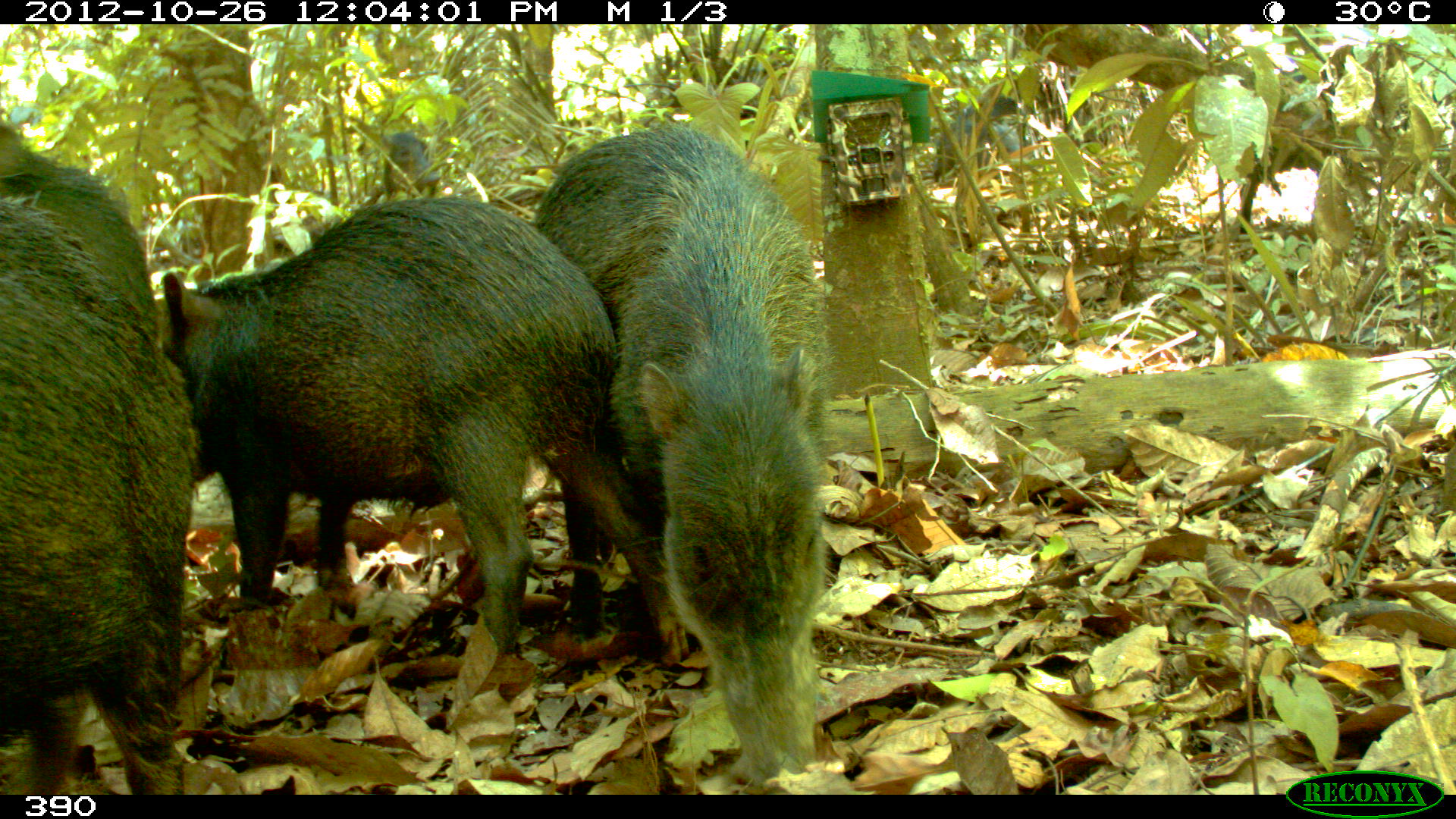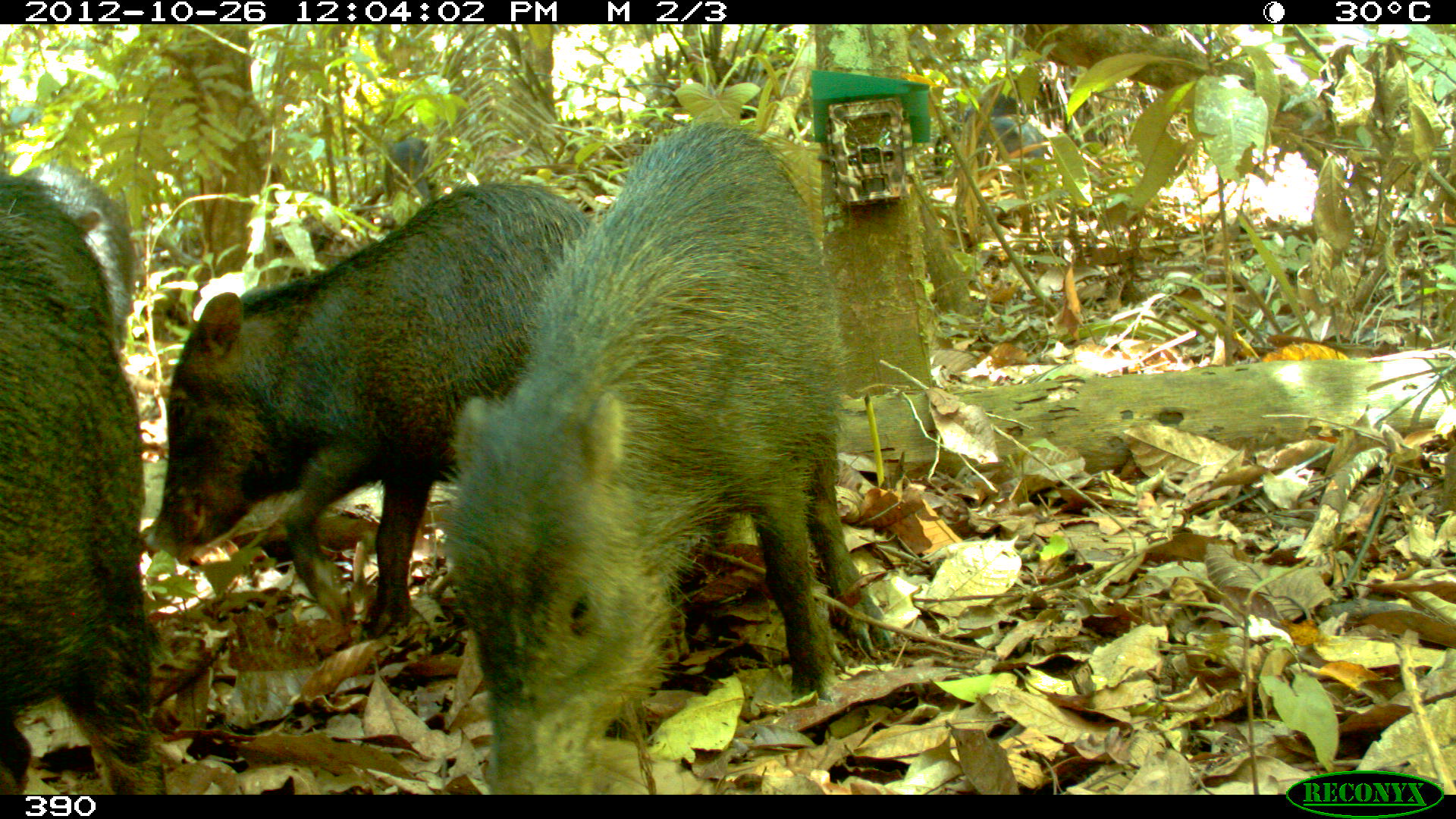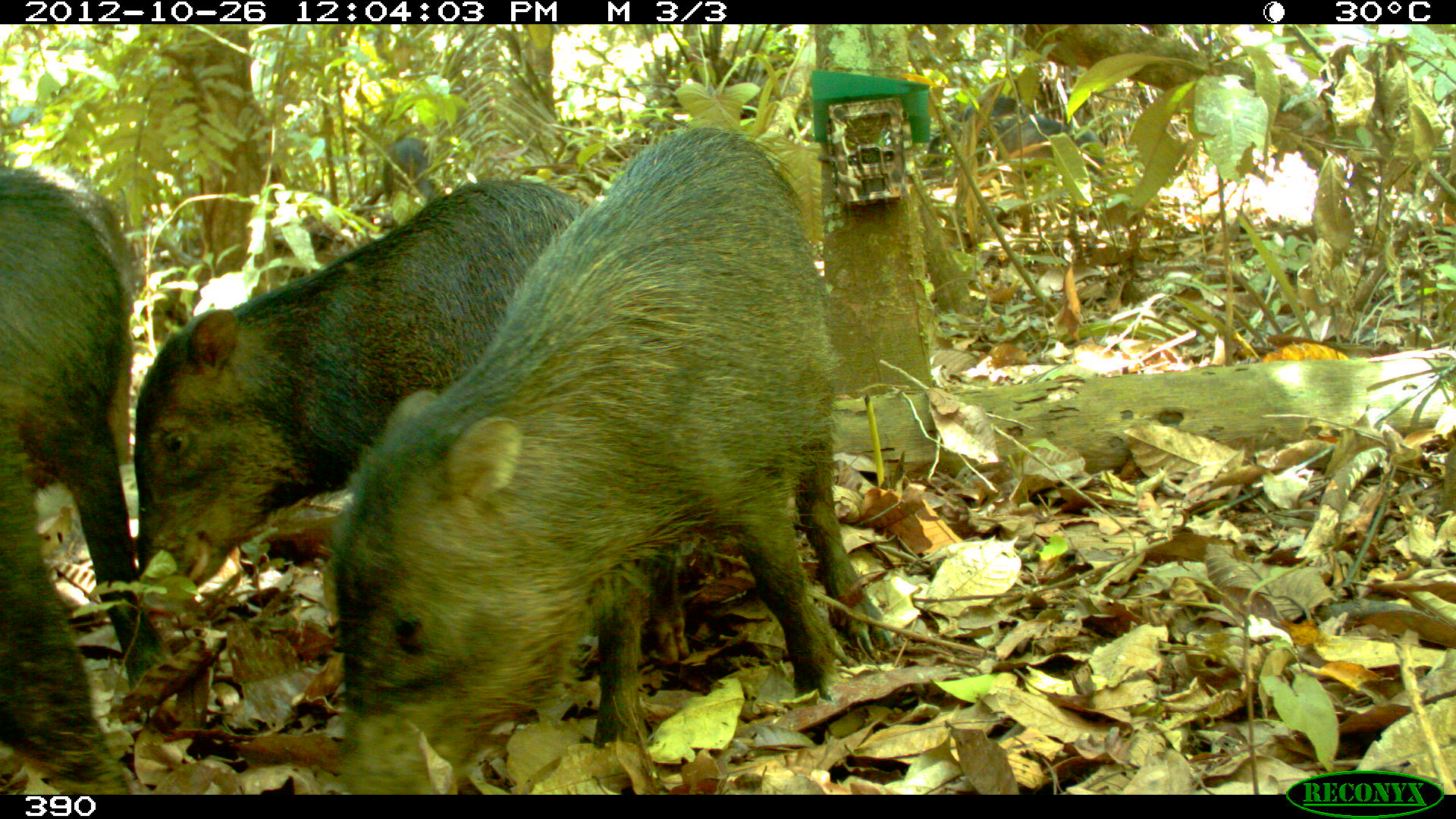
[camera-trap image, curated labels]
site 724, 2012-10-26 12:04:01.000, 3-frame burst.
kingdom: Animalia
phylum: Chordata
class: Mammalia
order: Artiodactyla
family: Tayassuidae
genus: Tayassu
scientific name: Tayassu pecari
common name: white-lipped peccary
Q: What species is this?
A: Tayassu pecari (white-lipped peccary).